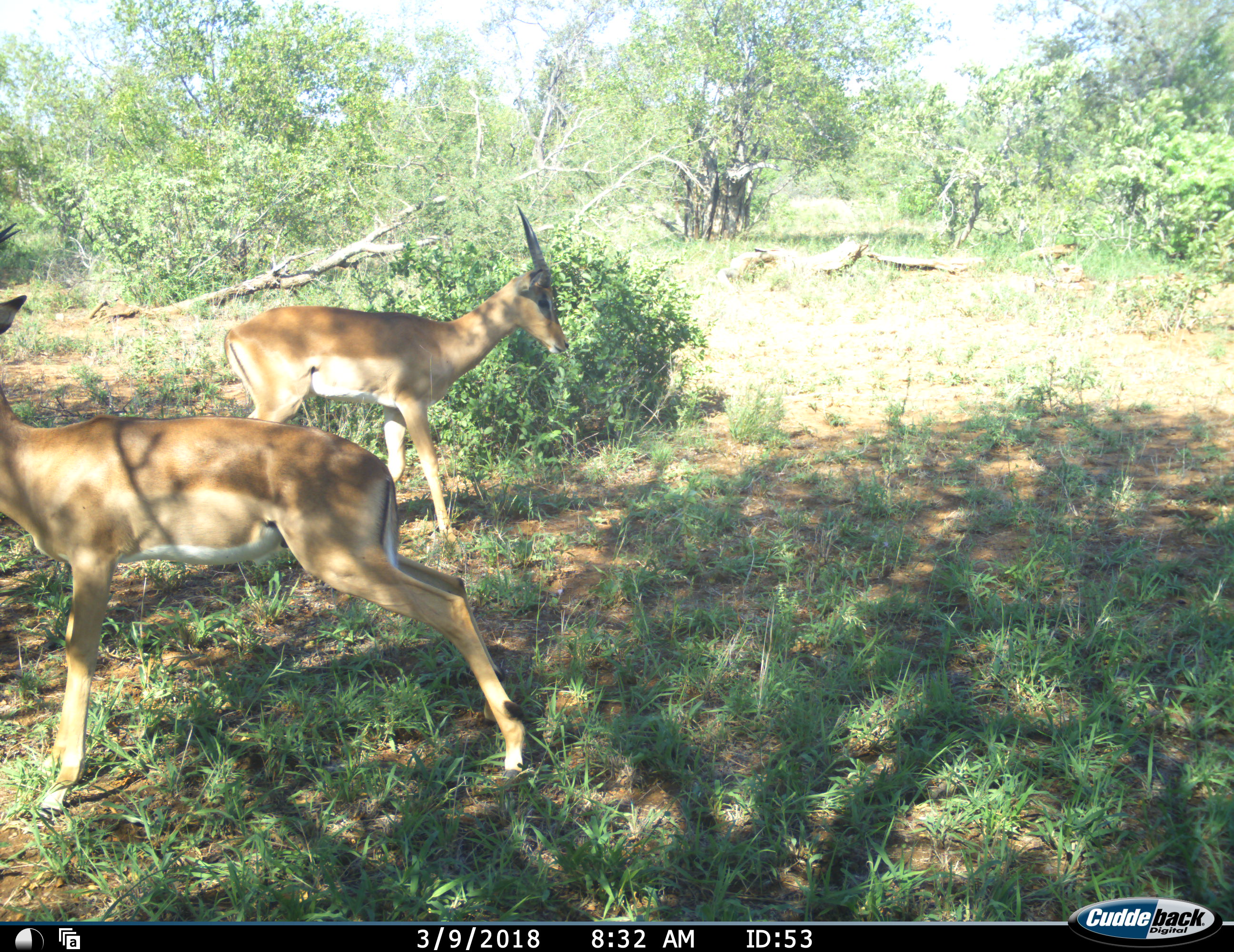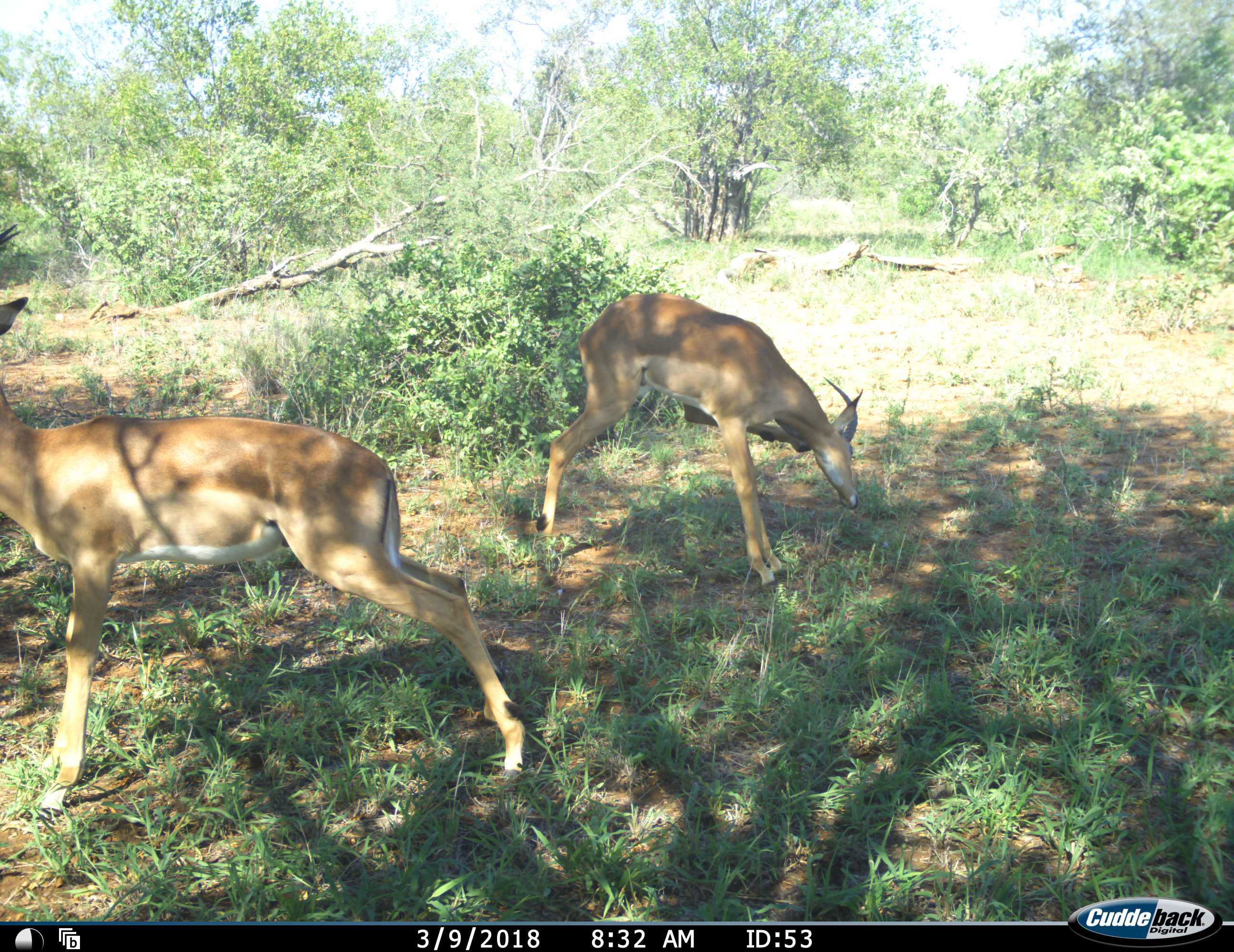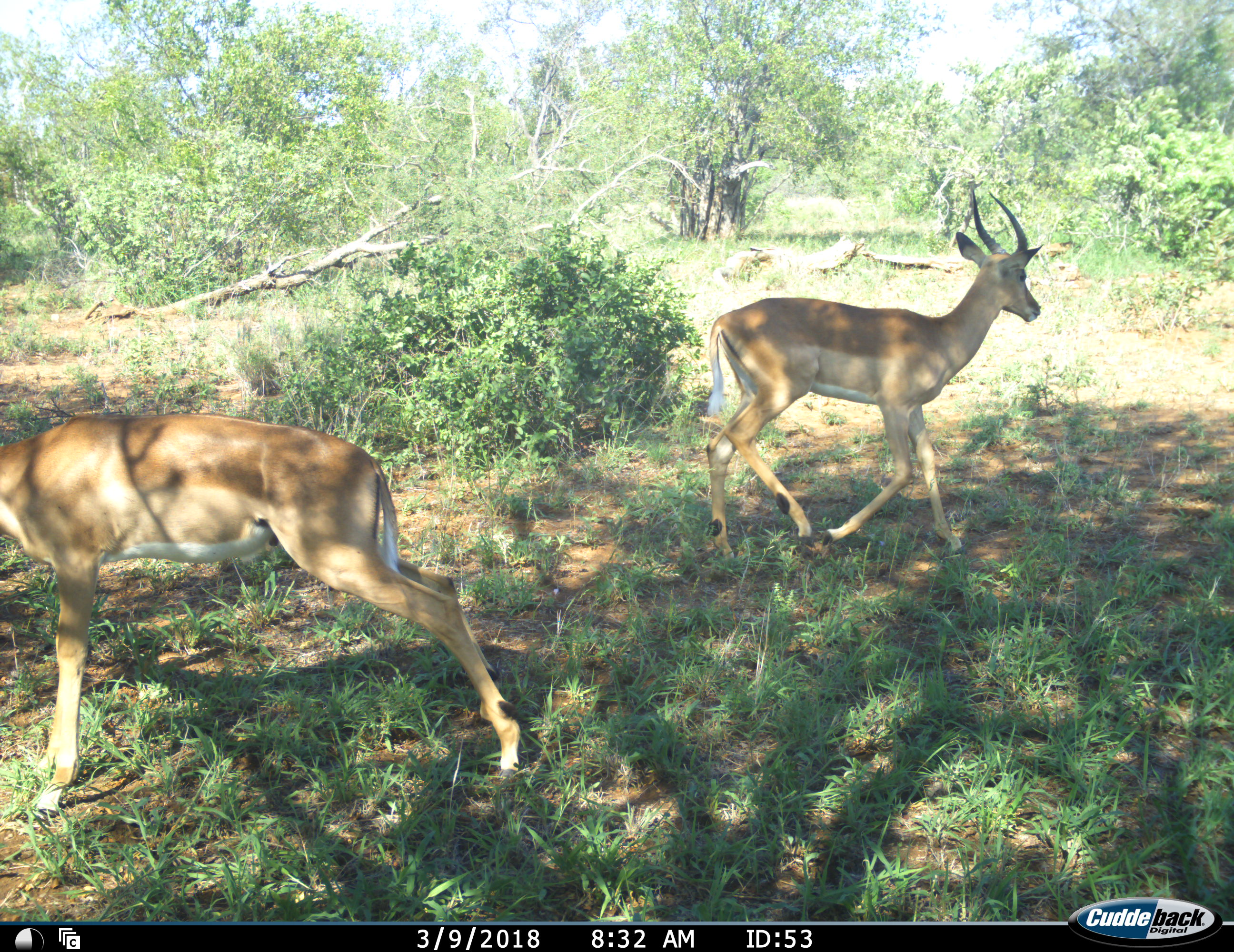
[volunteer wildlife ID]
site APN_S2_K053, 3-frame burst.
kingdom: Animalia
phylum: Chordata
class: Mammalia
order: Artiodactyla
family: Bovidae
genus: Aepyceros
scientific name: Aepyceros melampus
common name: impala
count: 2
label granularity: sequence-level